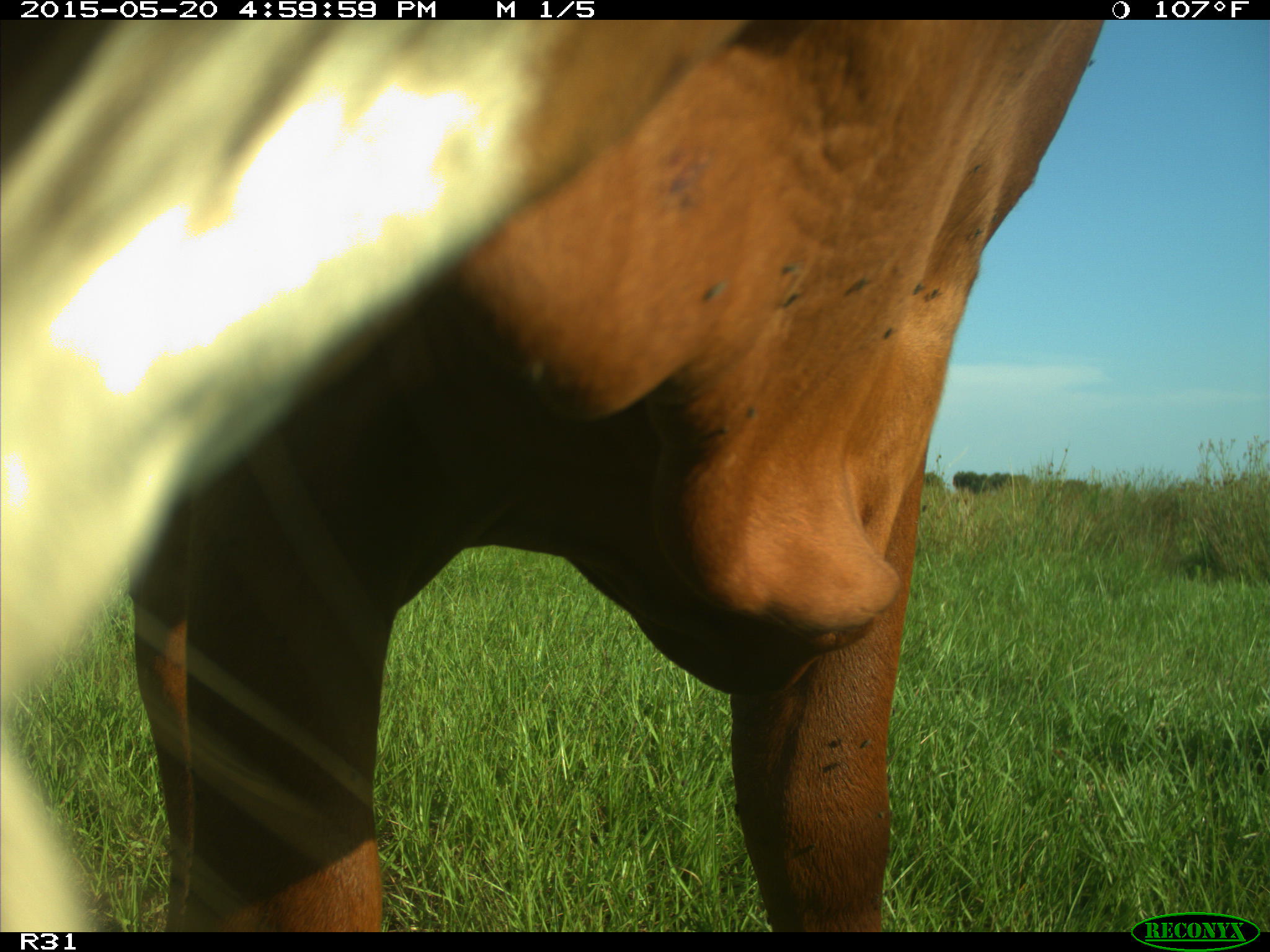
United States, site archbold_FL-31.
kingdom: Animalia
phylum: Chordata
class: Mammalia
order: Artiodactyla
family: Bovidae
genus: Bos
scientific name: Bos taurus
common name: domestic cow